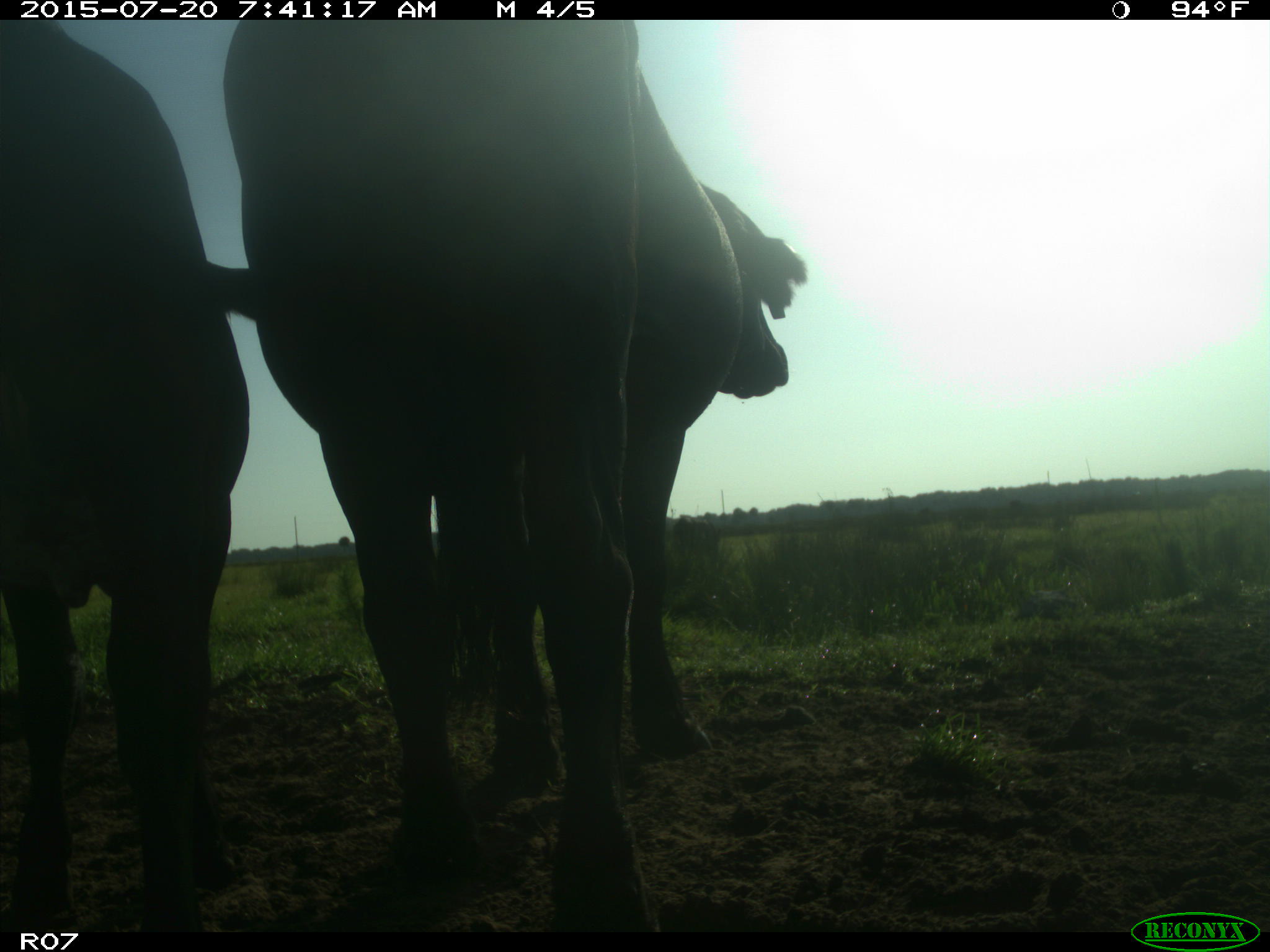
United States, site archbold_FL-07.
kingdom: Animalia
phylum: Chordata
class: Mammalia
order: Artiodactyla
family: Bovidae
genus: Bos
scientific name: Bos taurus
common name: domestic cow